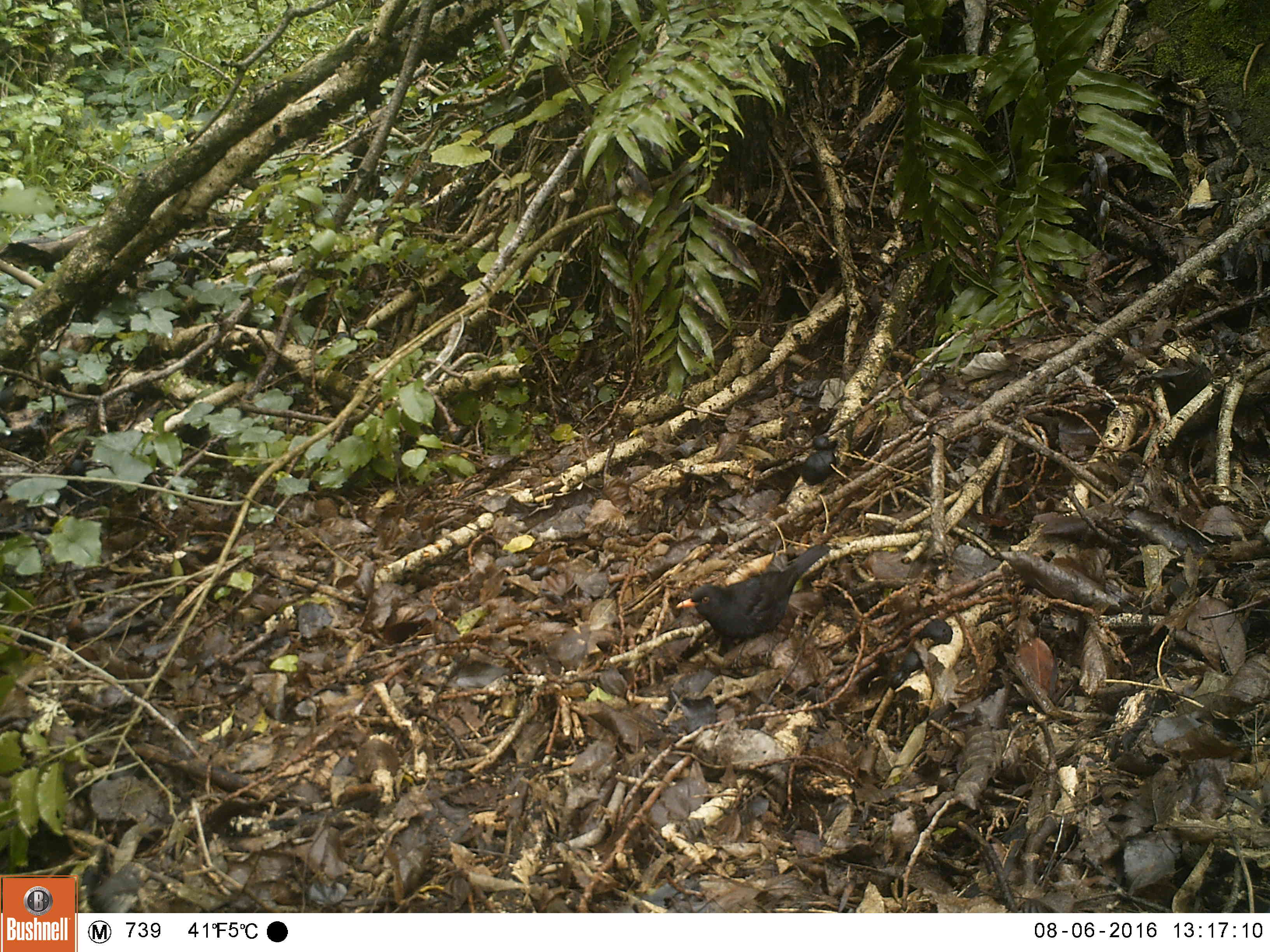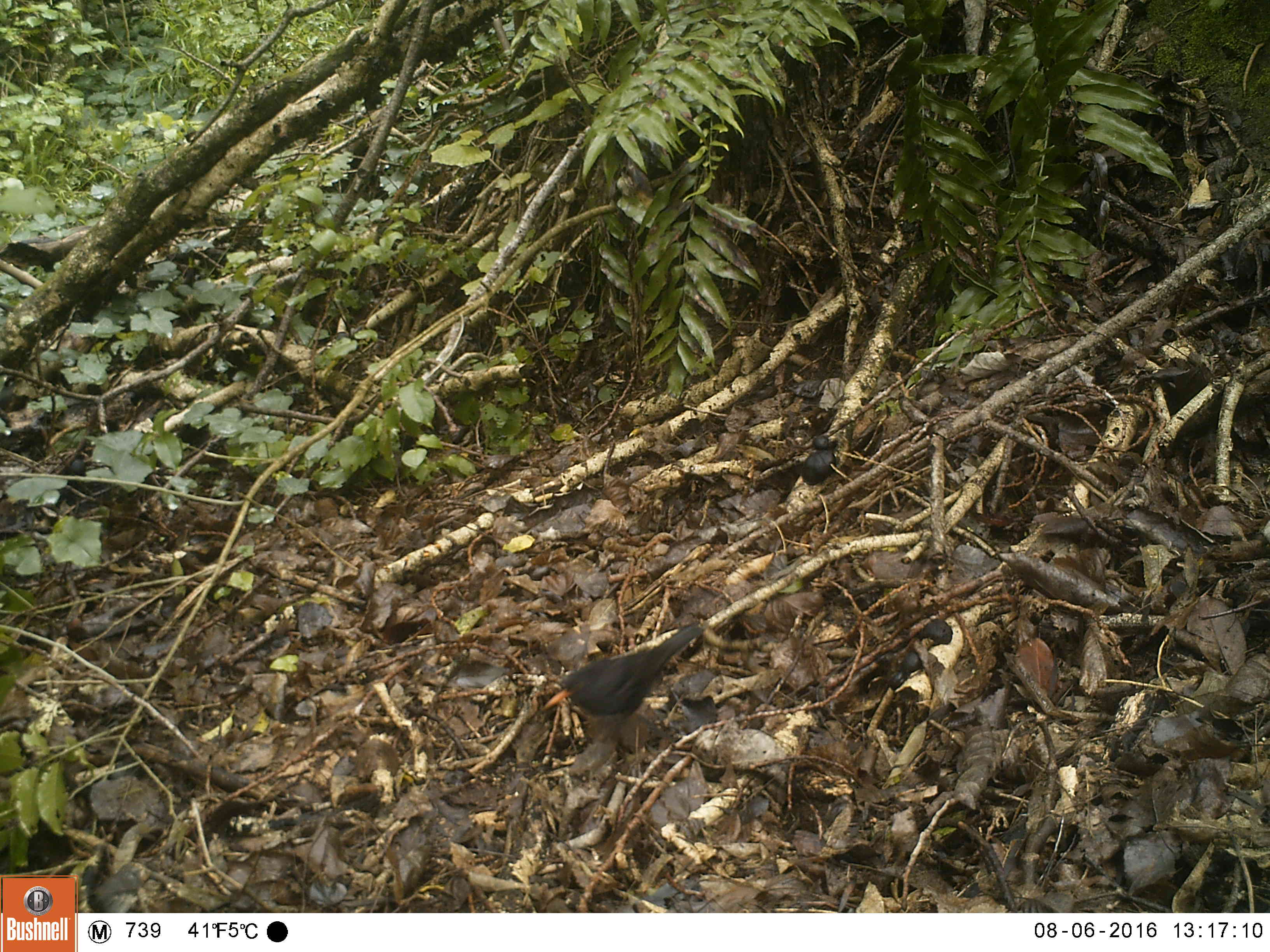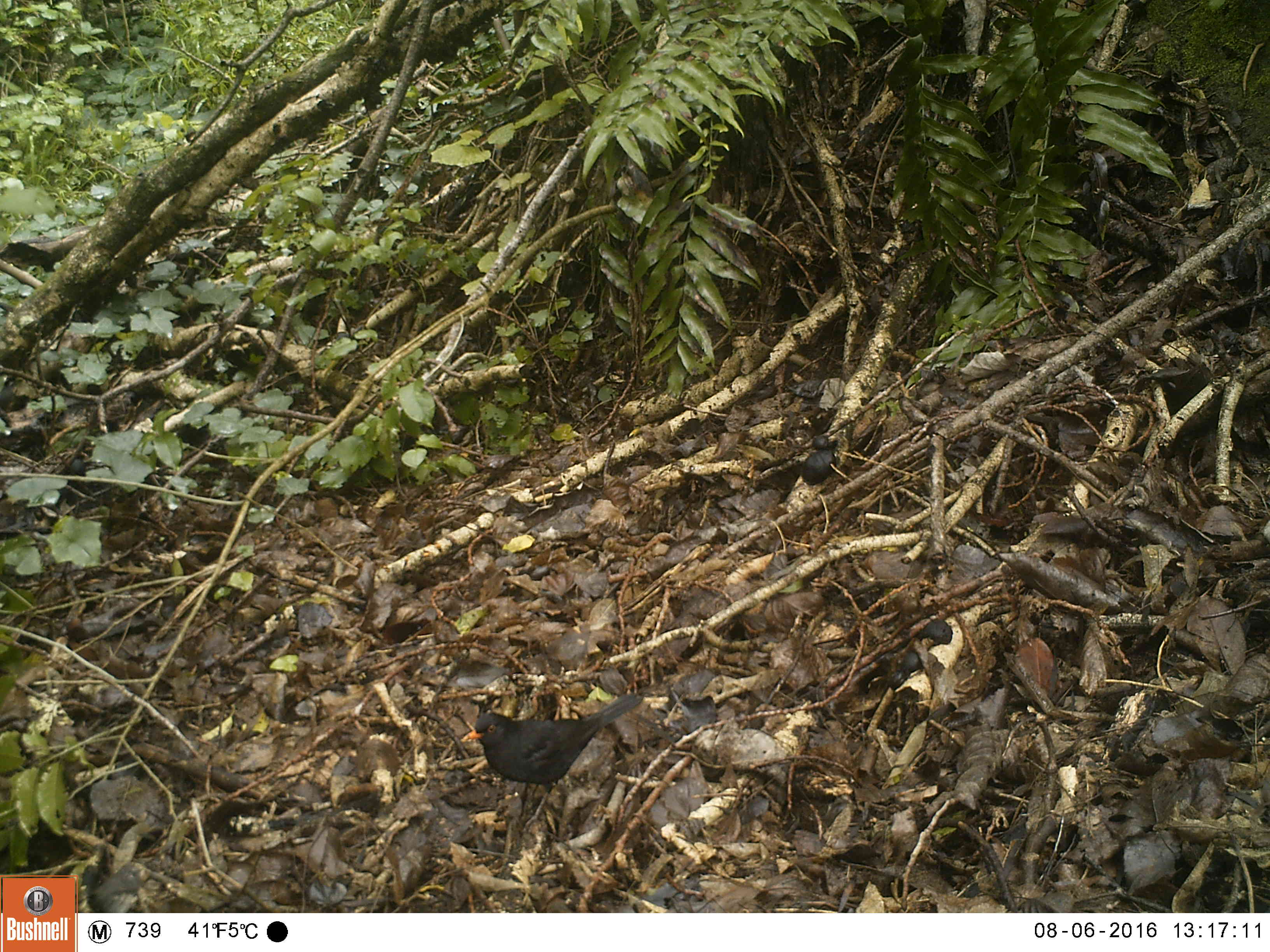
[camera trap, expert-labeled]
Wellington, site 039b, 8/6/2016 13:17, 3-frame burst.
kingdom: Animalia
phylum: Chordata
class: Aves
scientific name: Aves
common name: bird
Bird (Aves).